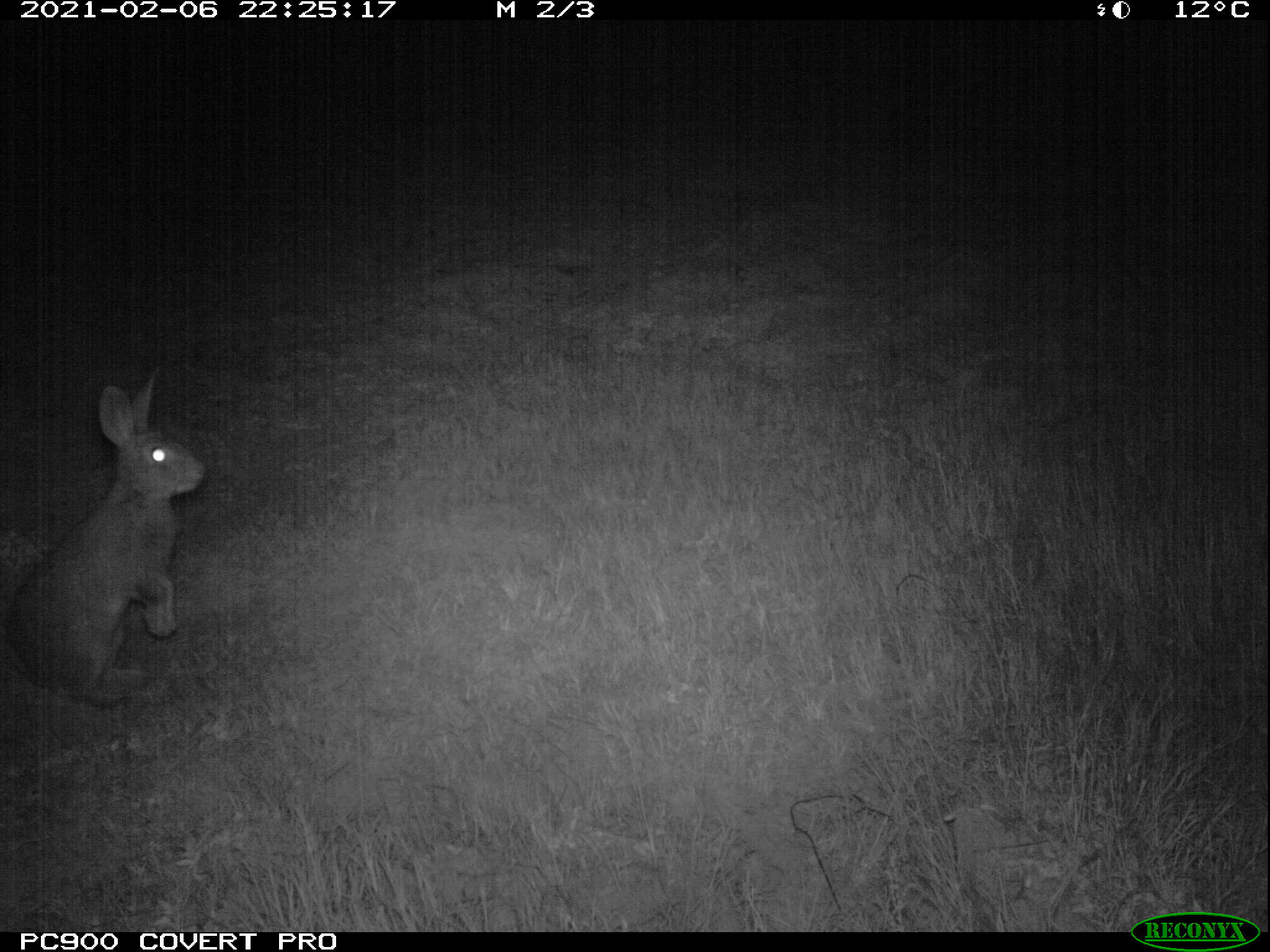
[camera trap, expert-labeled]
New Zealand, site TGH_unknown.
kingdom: Animalia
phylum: Chordata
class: Mammalia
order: Lagomorpha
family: Leporidae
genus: Oryctolagus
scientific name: Oryctolagus cuniculus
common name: european rabbit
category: rabbit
Rabbit (european rabbit) (Oryctolagus cuniculus).